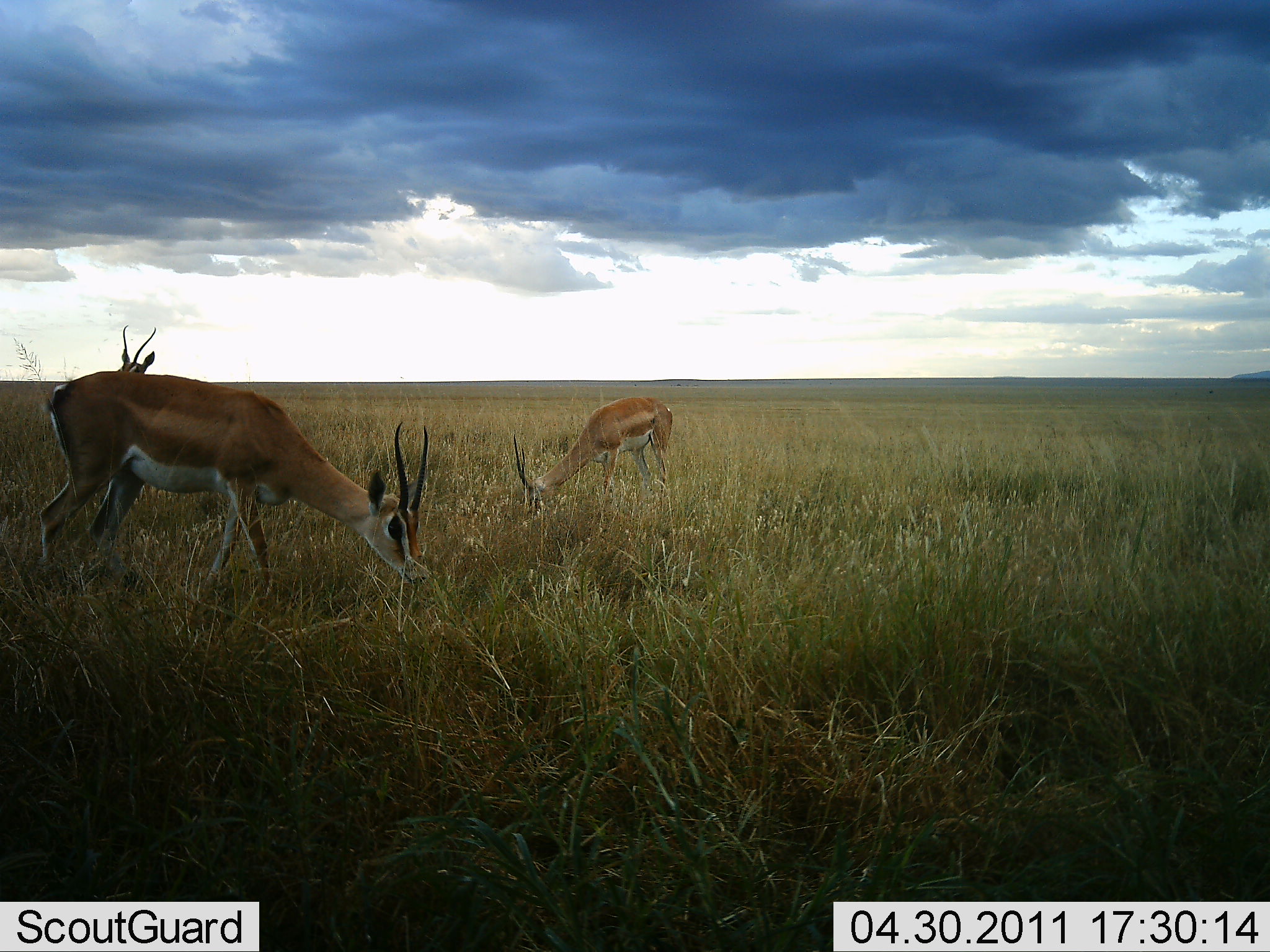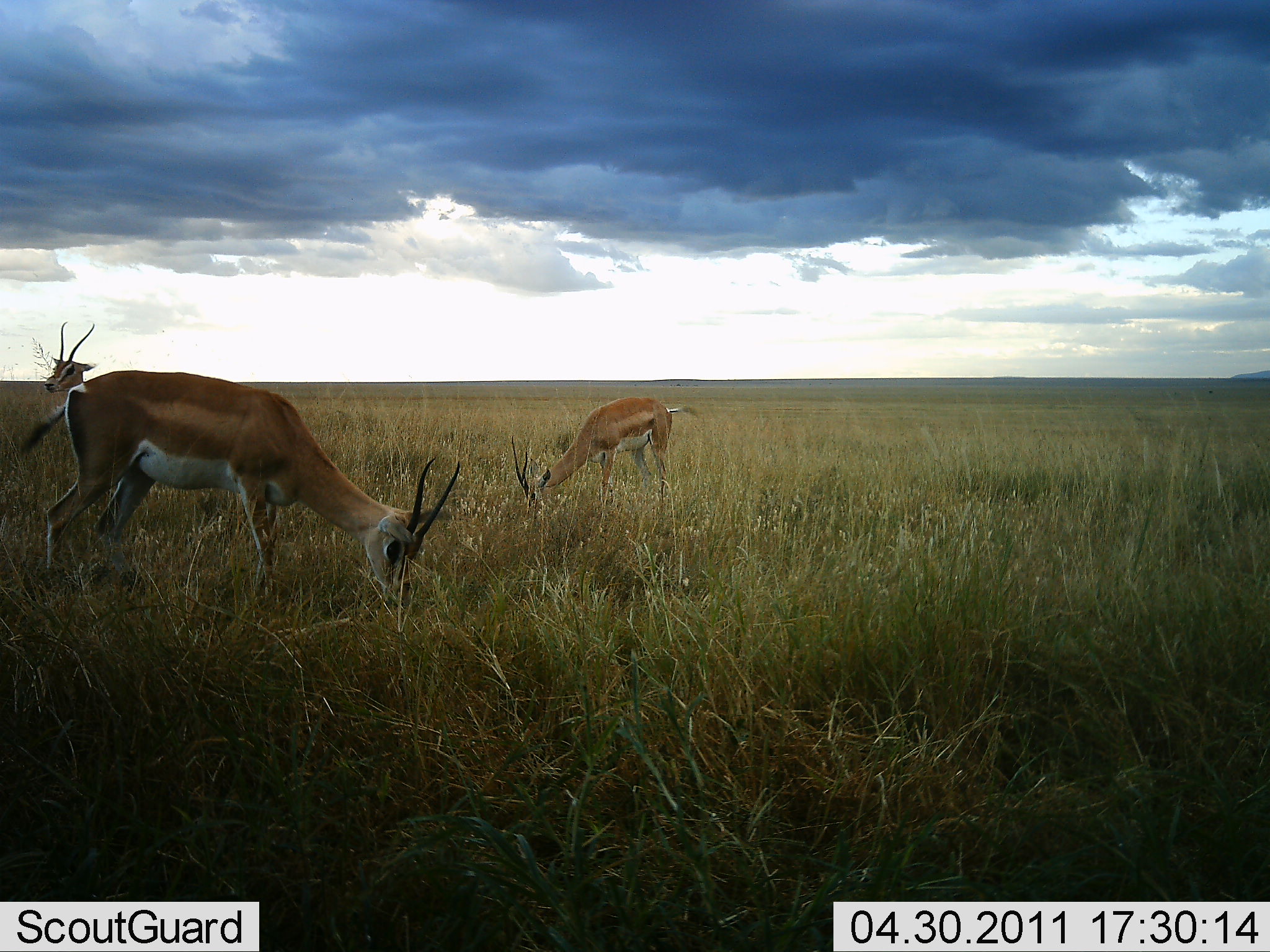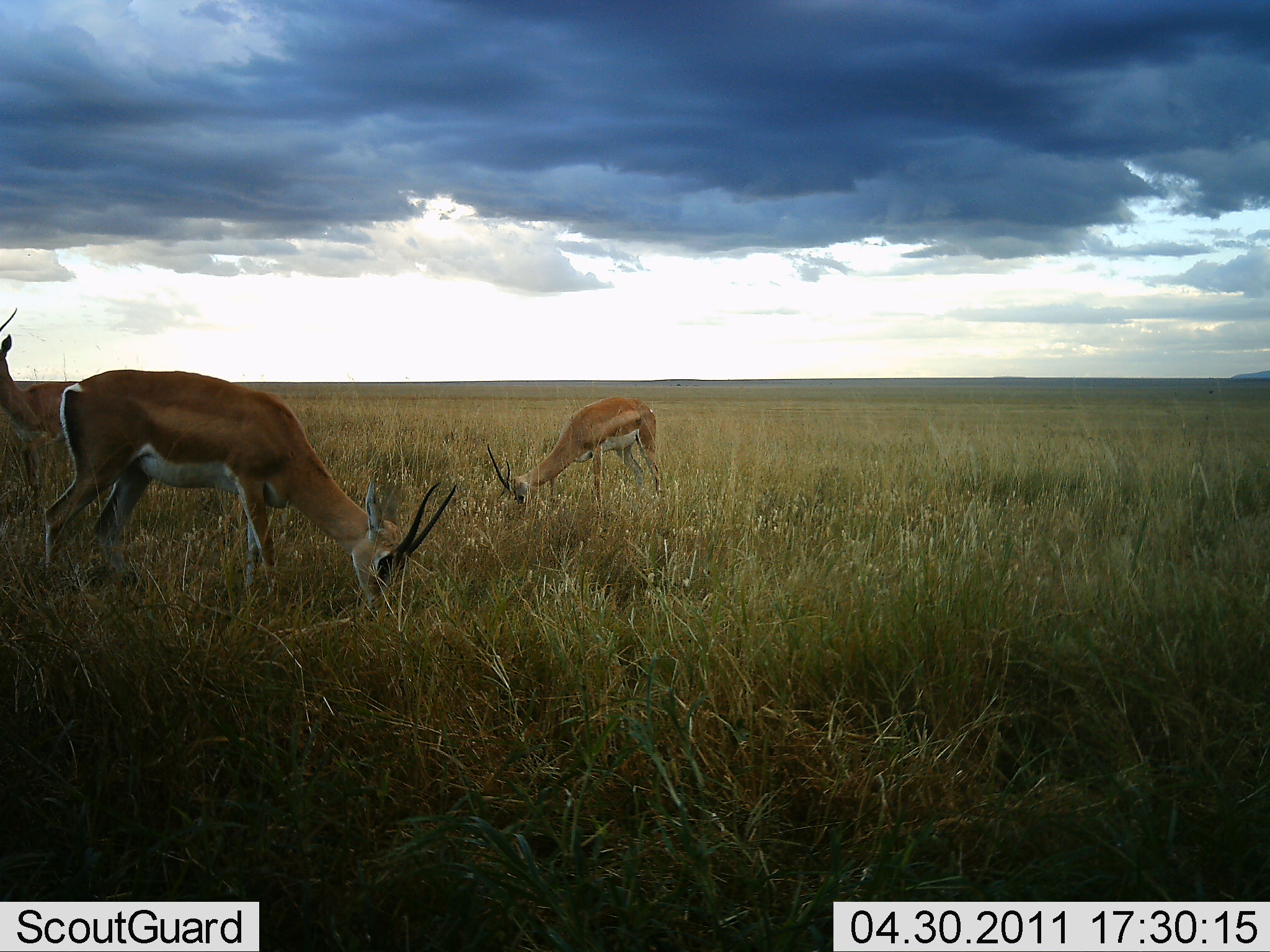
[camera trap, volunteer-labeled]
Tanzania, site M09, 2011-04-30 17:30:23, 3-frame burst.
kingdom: Animalia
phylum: Chordata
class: Mammalia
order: Artiodactyla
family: Bovidae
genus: Nanger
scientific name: Nanger granti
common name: grant's gazelle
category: gazellegrants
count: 3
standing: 33%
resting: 0%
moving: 33%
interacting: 0%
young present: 0%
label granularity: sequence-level